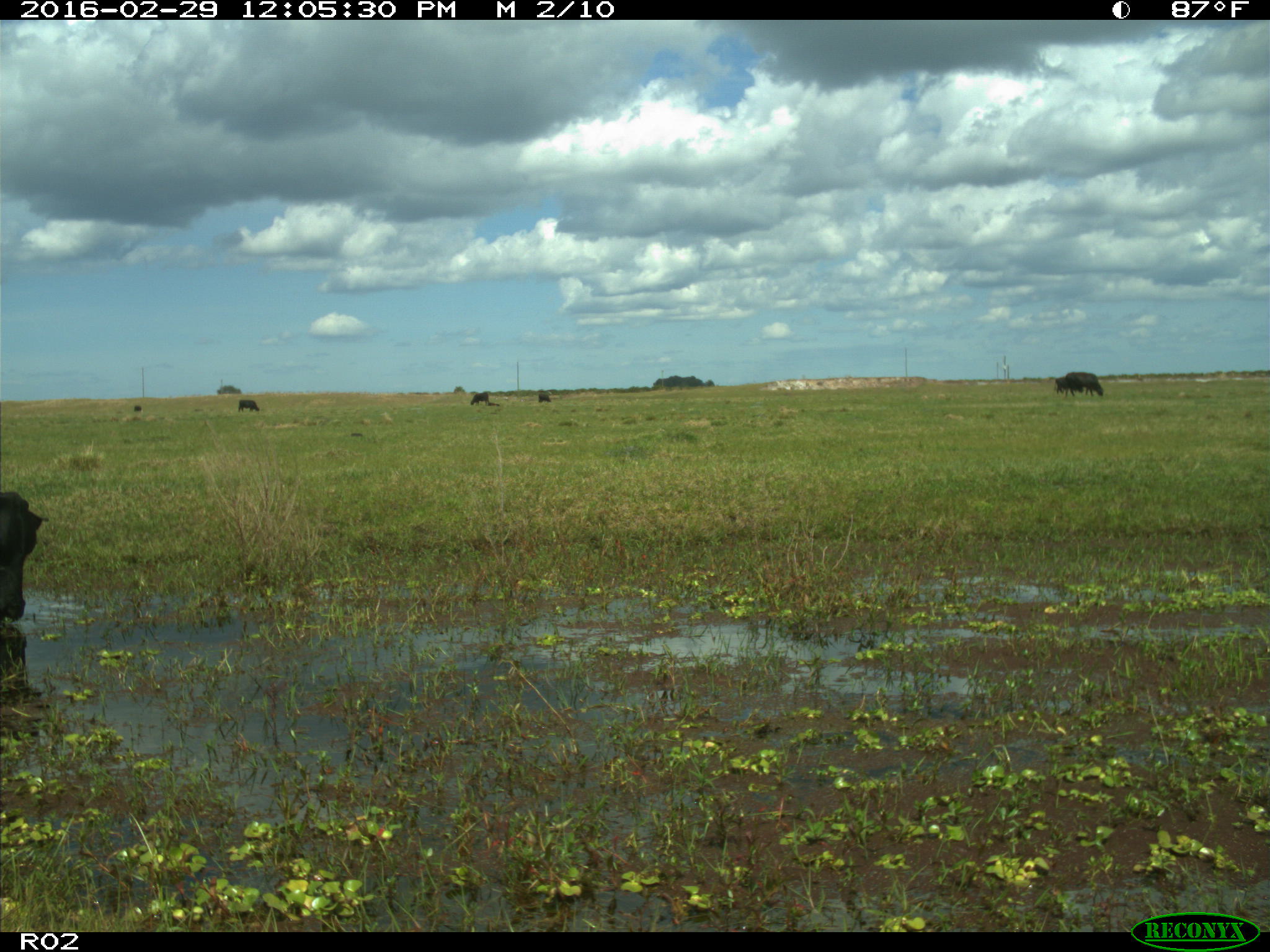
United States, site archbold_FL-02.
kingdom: Animalia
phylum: Chordata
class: Mammalia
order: Artiodactyla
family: Bovidae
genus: Bos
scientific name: Bos taurus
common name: domestic cow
Bos taurus (domestic cow).